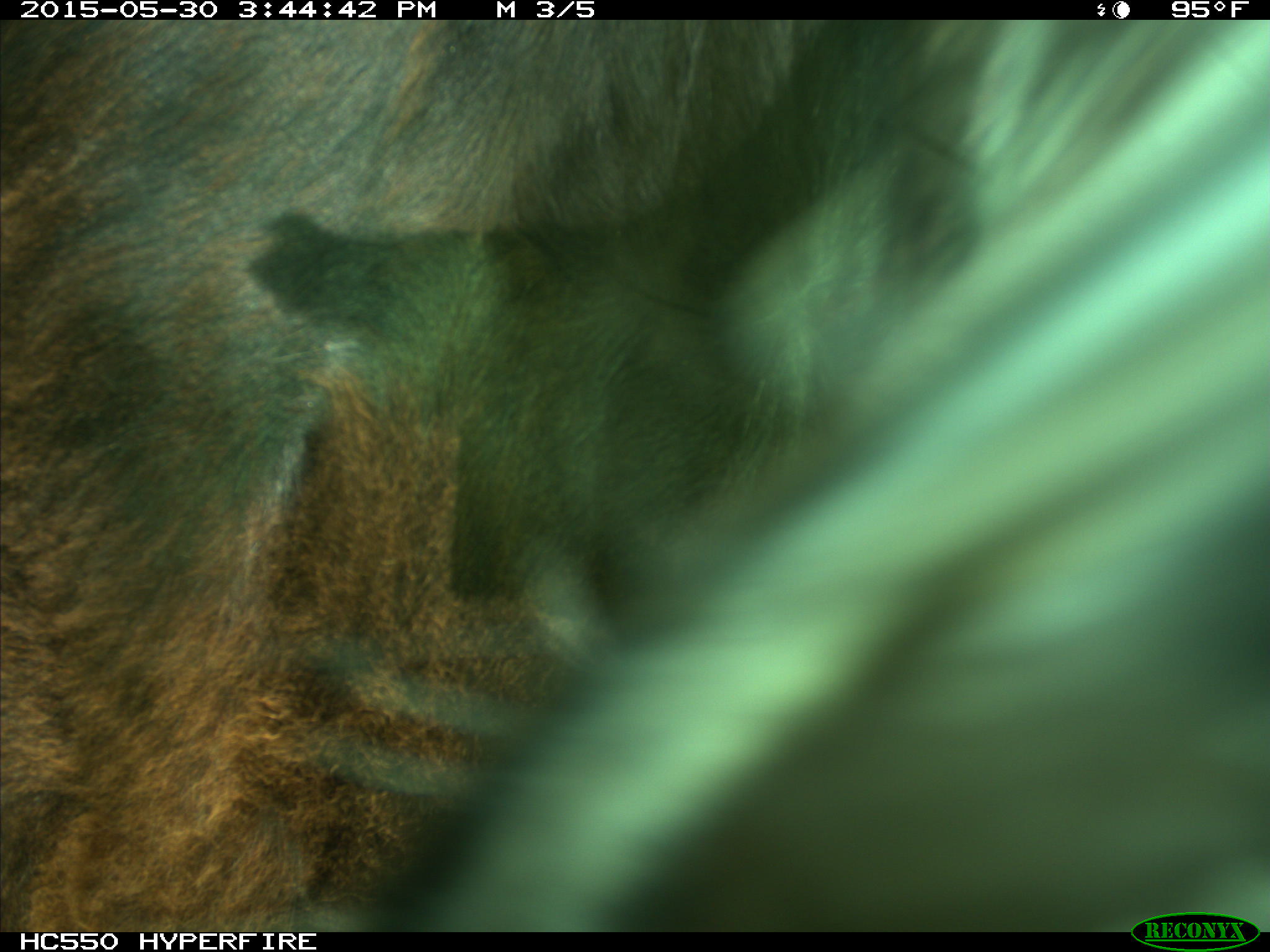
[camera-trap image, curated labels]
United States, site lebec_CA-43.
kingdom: Animalia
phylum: Chordata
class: Mammalia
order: Artiodactyla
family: Bovidae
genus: Bos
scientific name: Bos taurus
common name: domestic cow